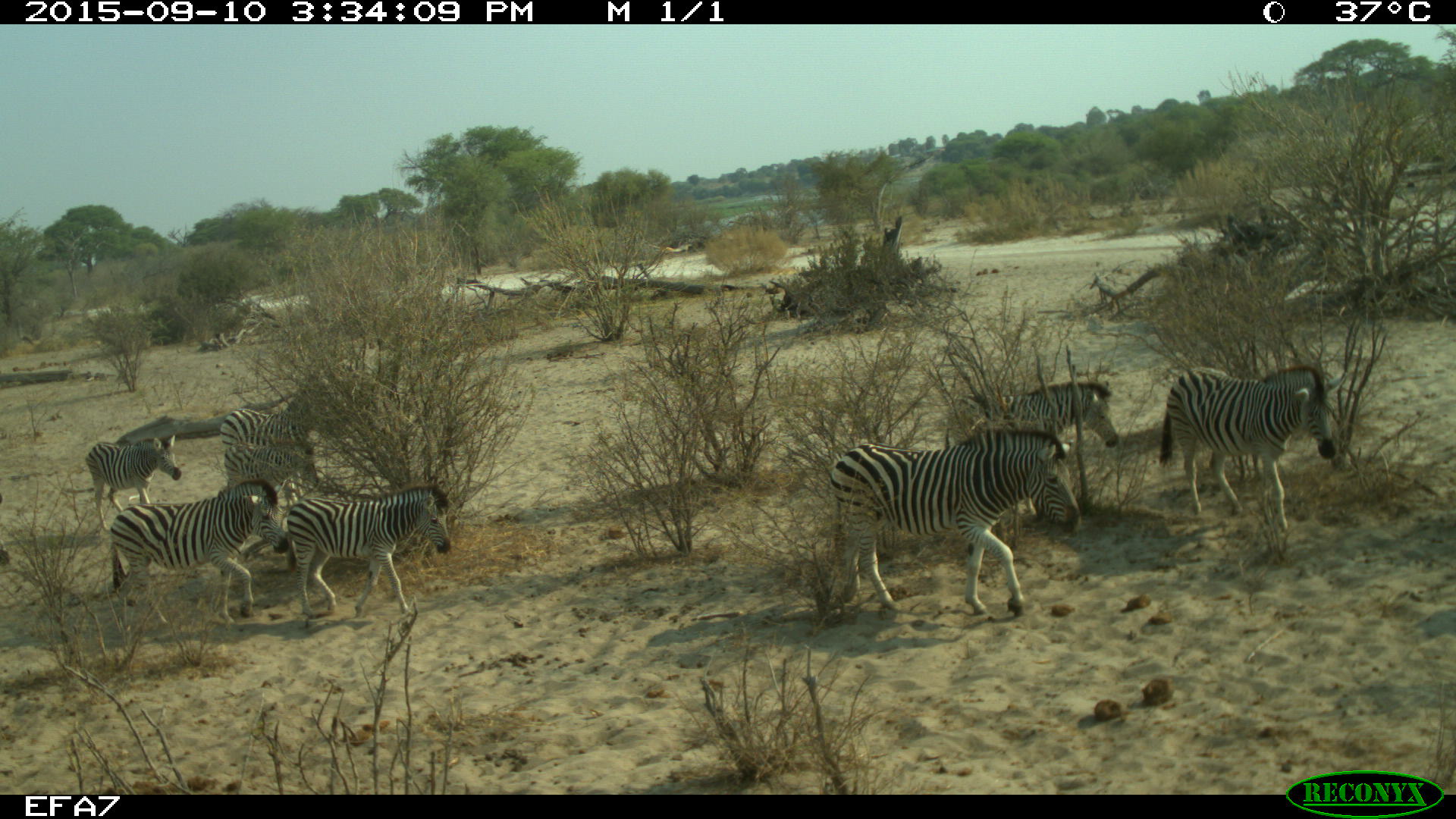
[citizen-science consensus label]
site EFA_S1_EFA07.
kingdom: Animalia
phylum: Chordata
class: Mammalia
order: Perissodactyla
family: Equidae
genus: Equus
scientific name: Equus quagga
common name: plains zebra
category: zebraplains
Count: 8.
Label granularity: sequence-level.